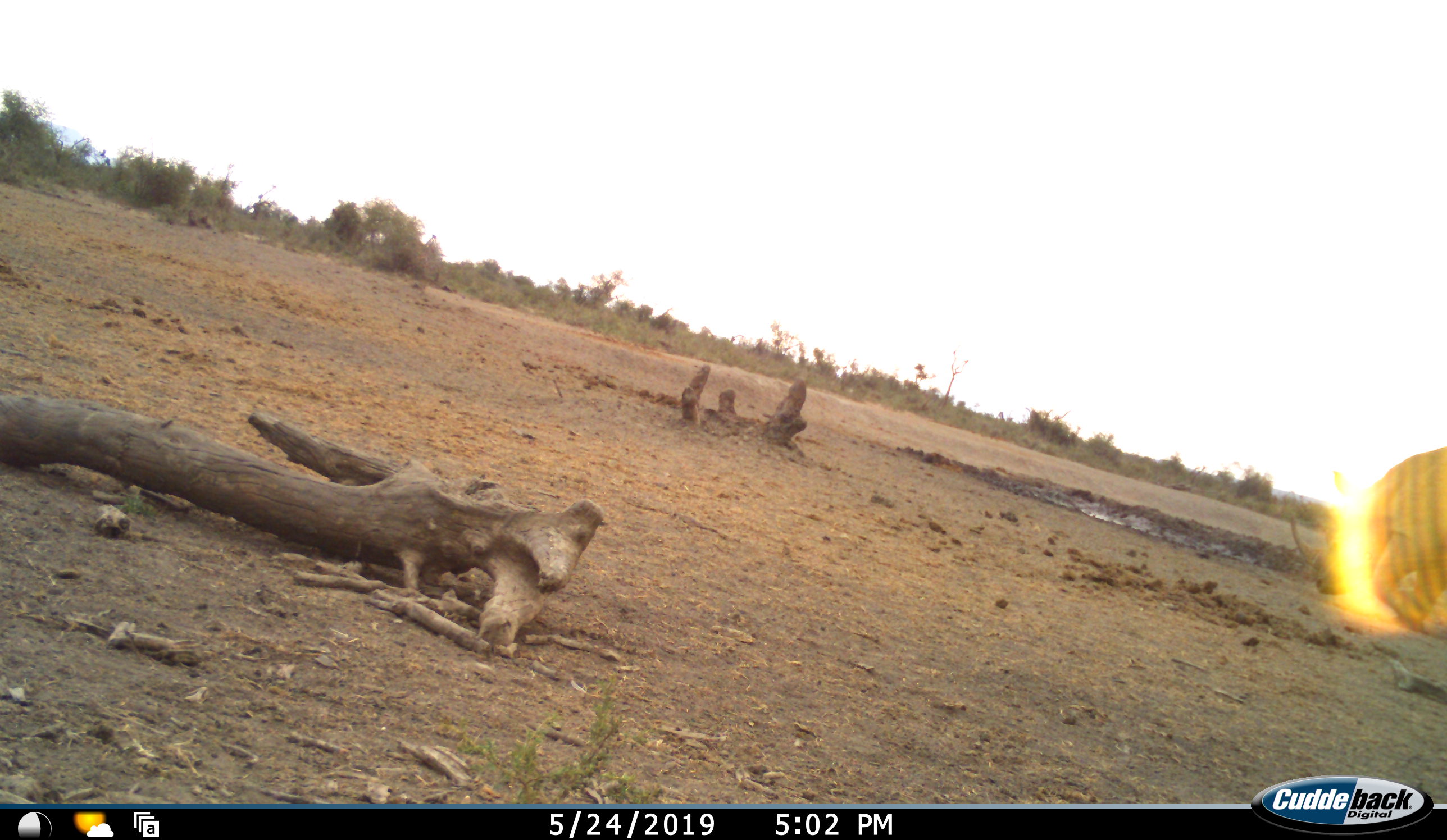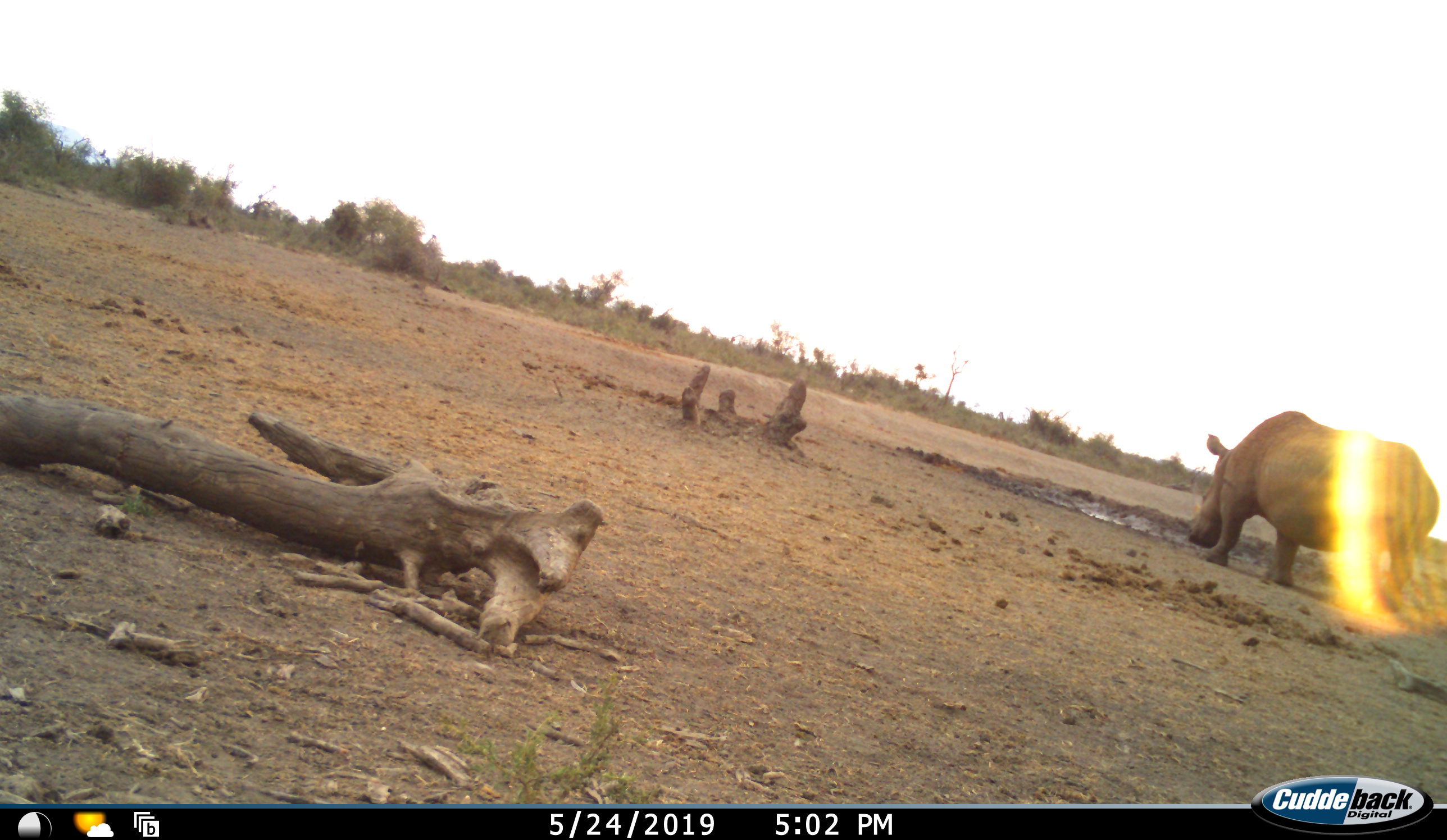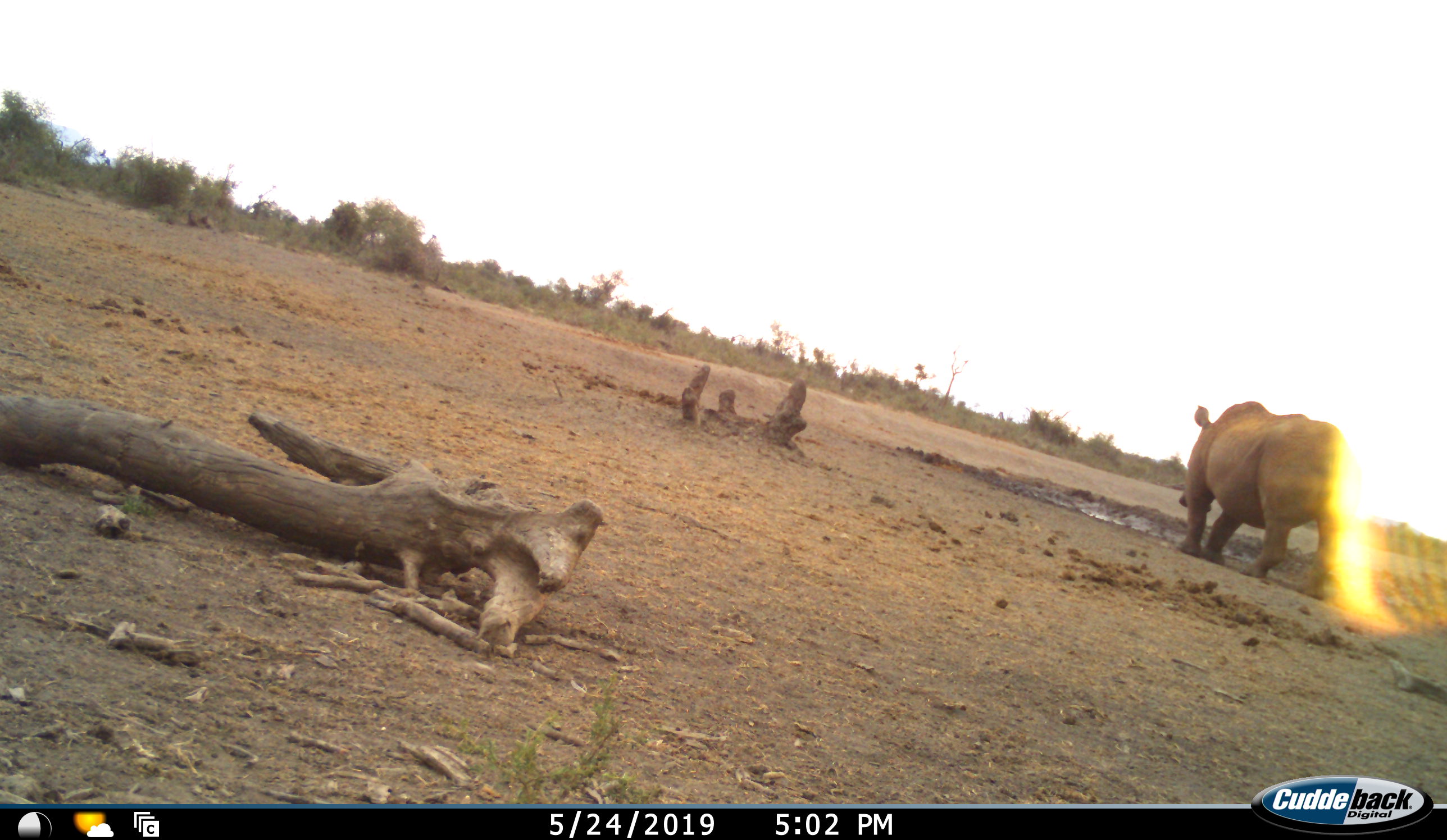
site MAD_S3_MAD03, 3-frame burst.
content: unidentified animal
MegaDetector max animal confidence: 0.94